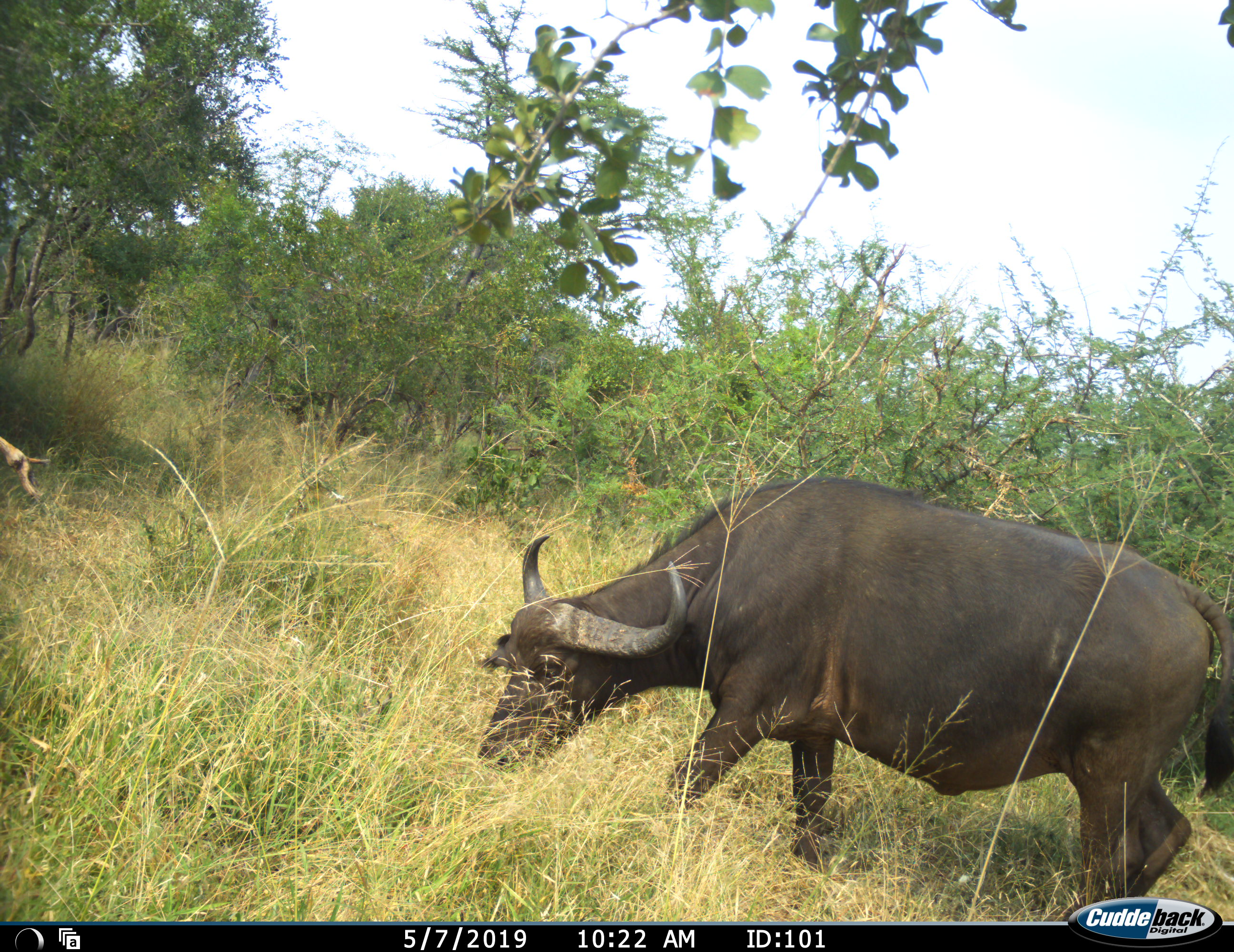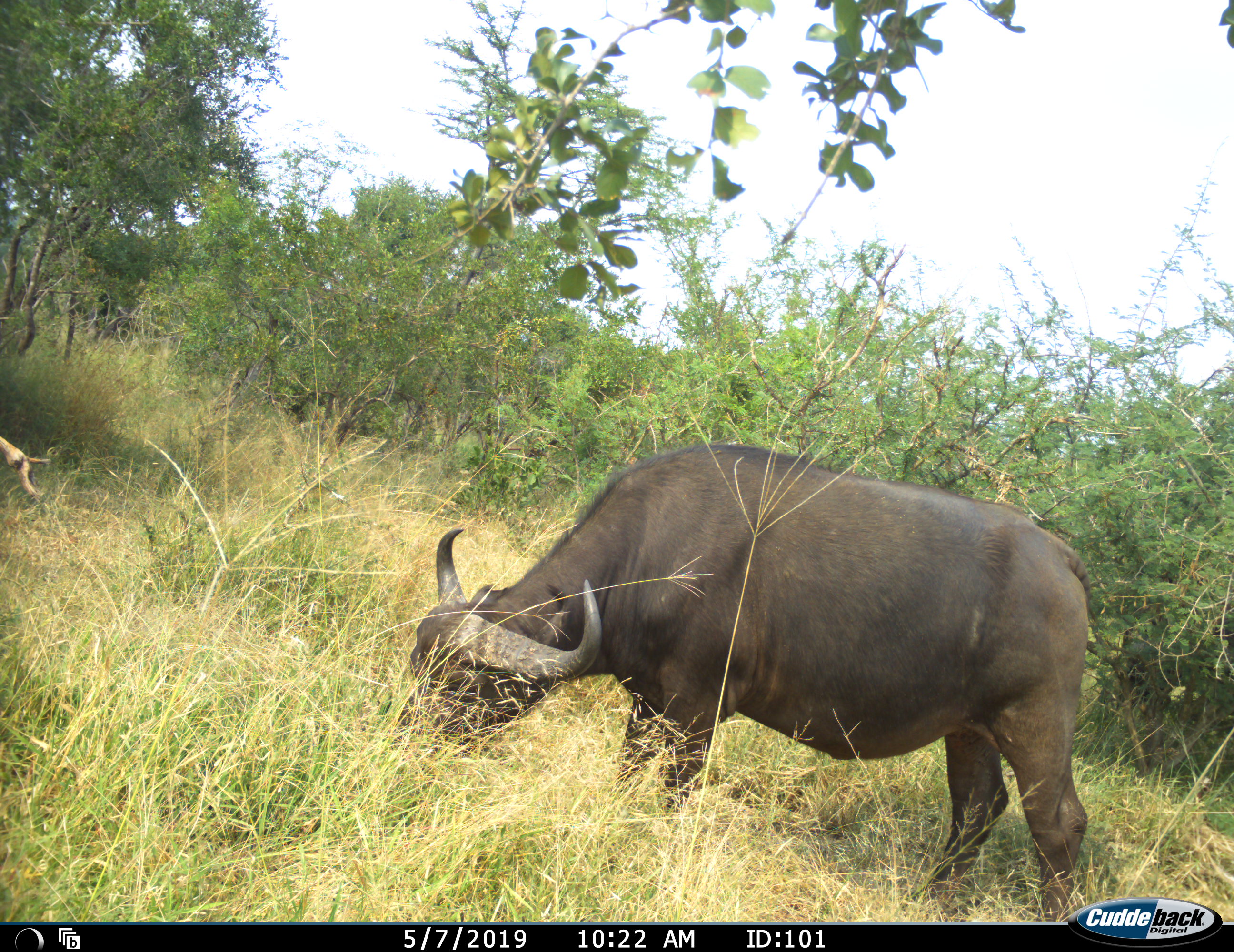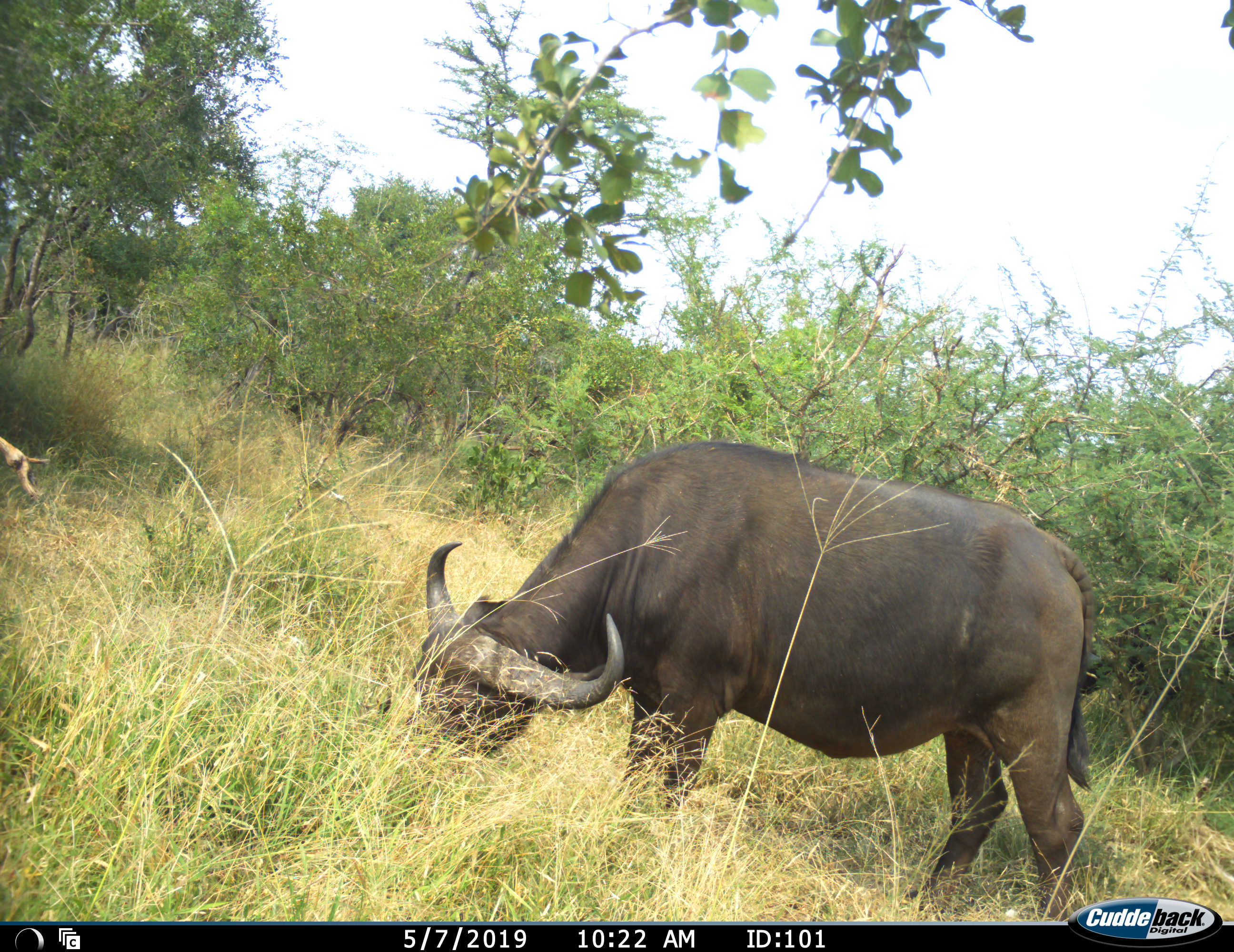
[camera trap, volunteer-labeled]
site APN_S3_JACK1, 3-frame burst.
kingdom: Animalia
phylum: Chordata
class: Mammalia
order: Artiodactyla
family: Bovidae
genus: Syncerus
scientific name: Syncerus caffer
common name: african buffalo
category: buffalo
Buffalo (african buffalo) (Syncerus caffer), count 1. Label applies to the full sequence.